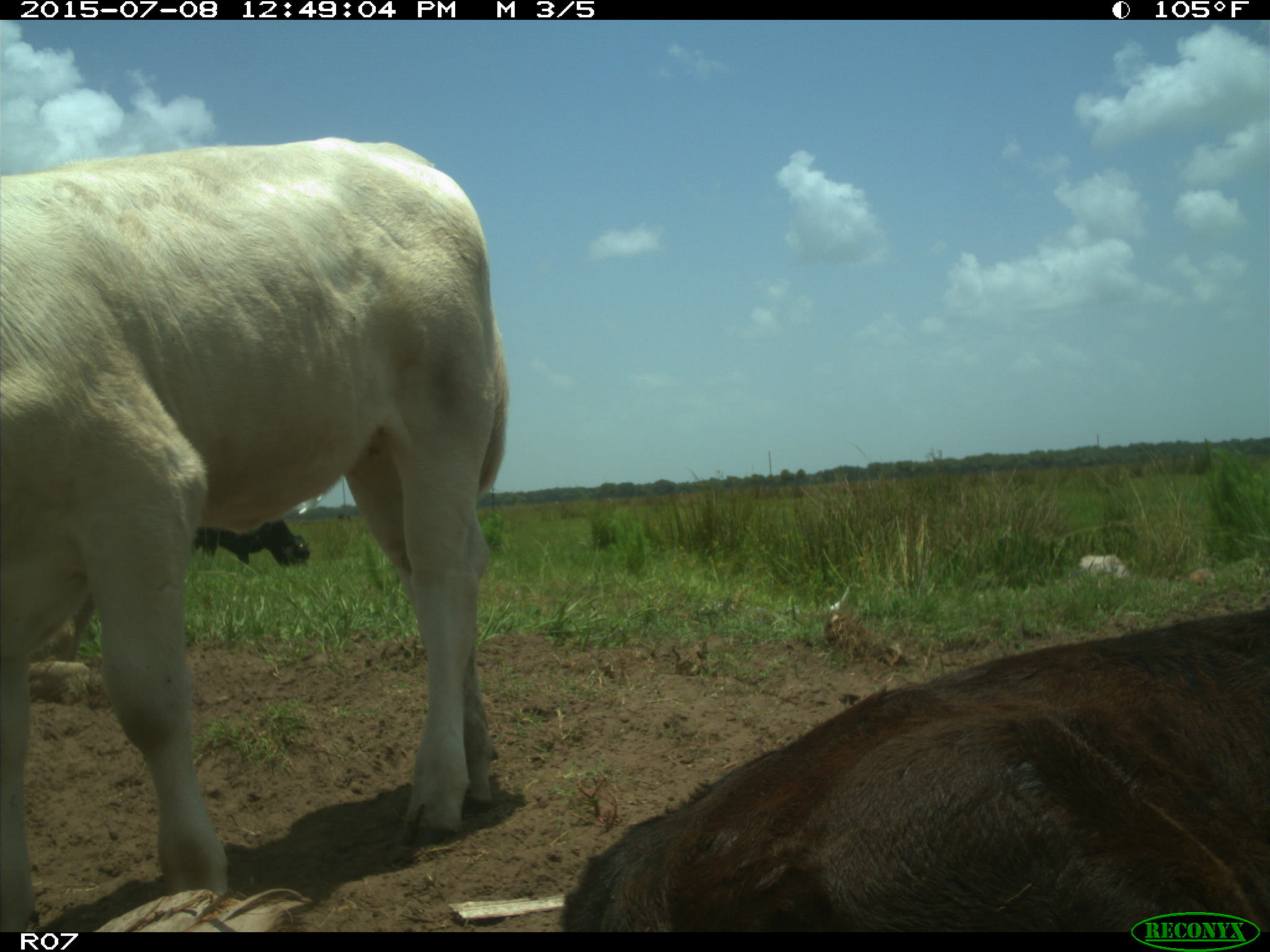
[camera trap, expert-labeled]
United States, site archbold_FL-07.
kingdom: Animalia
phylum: Chordata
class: Mammalia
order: Artiodactyla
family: Bovidae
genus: Bos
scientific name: Bos taurus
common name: domestic cow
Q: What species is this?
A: Bos taurus (domestic cow).